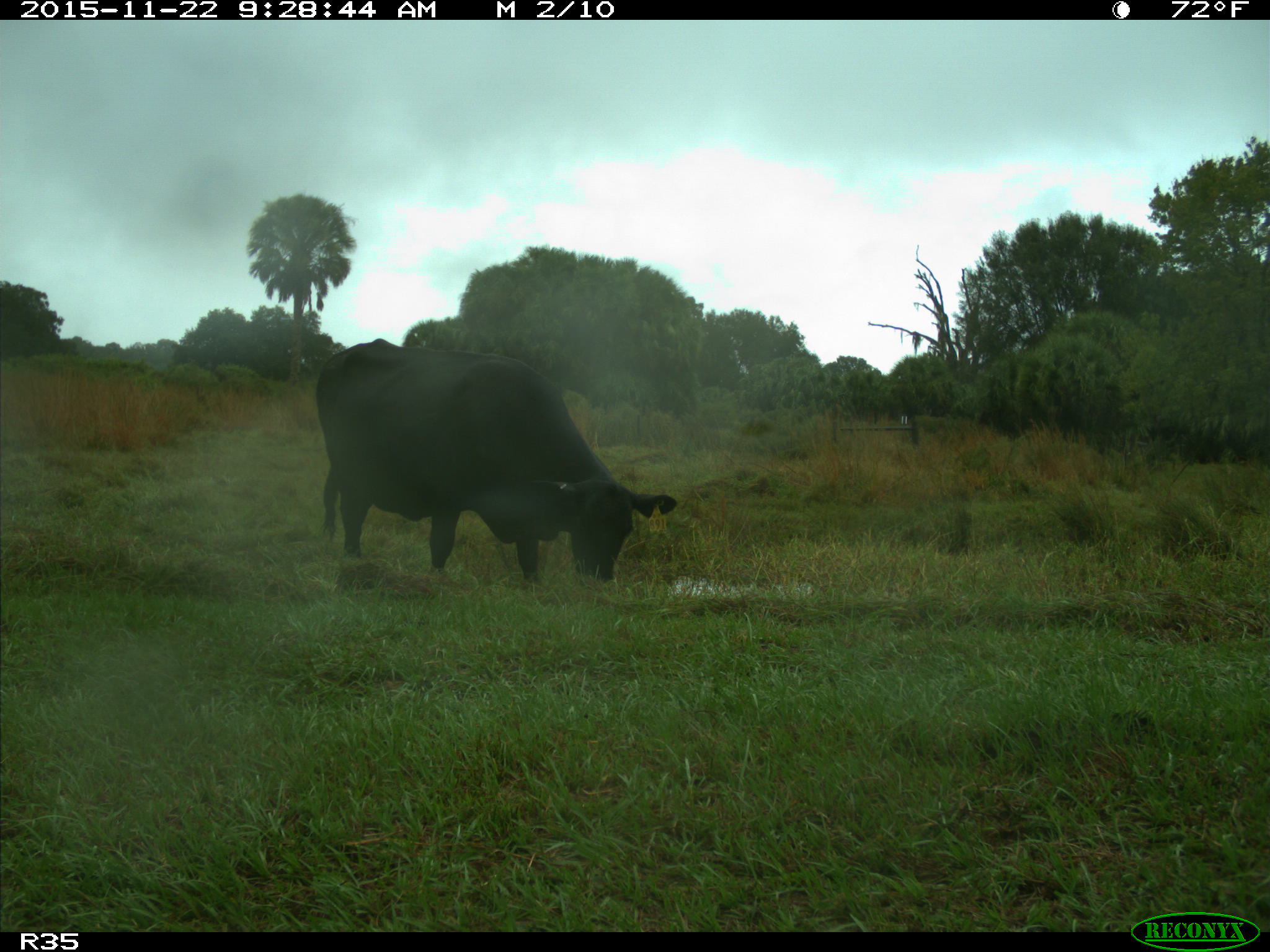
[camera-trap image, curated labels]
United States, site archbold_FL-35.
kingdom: Animalia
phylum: Chordata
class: Mammalia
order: Artiodactyla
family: Bovidae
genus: Bos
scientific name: Bos taurus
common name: domestic cow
Bos taurus (domestic cow).